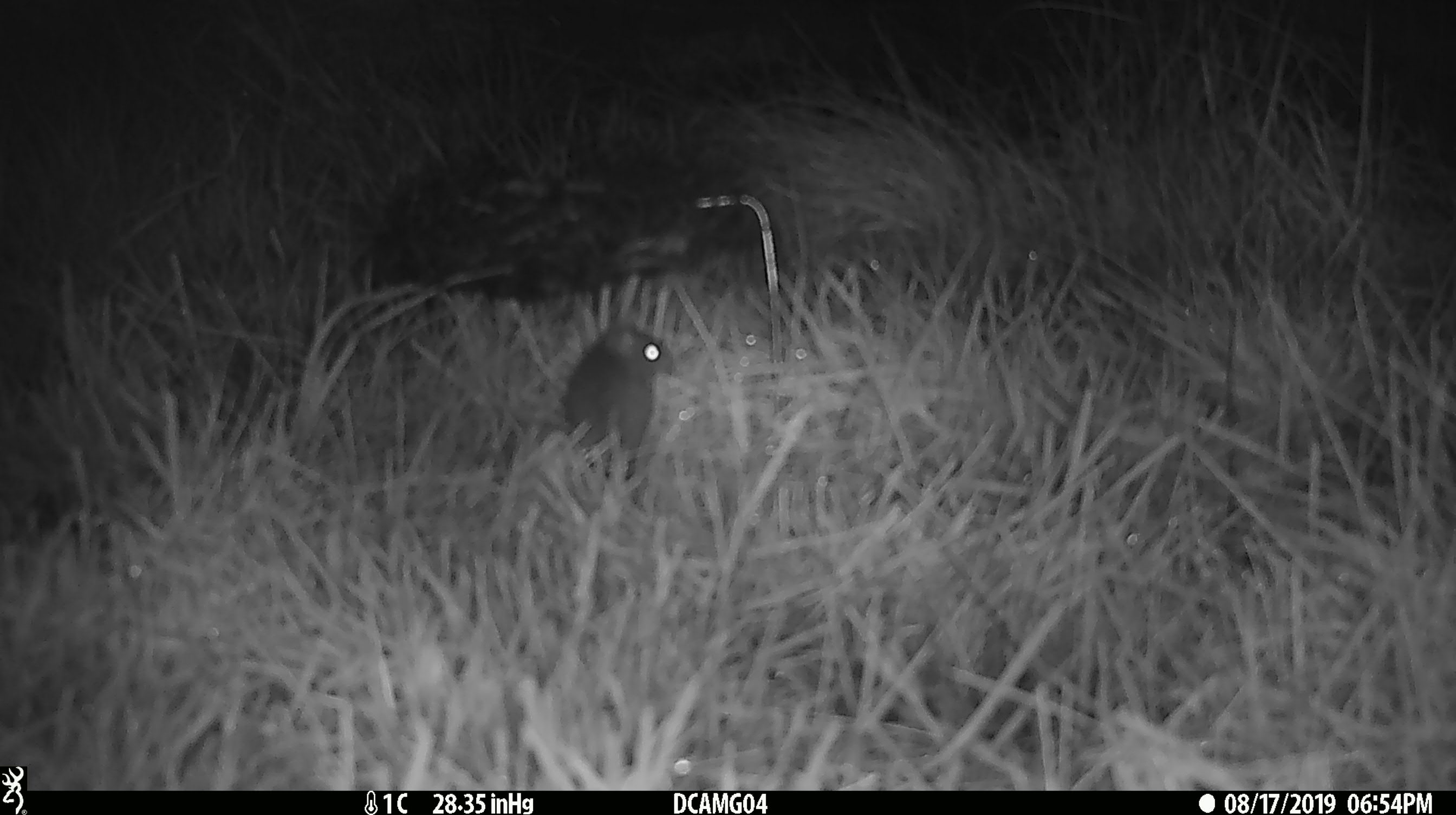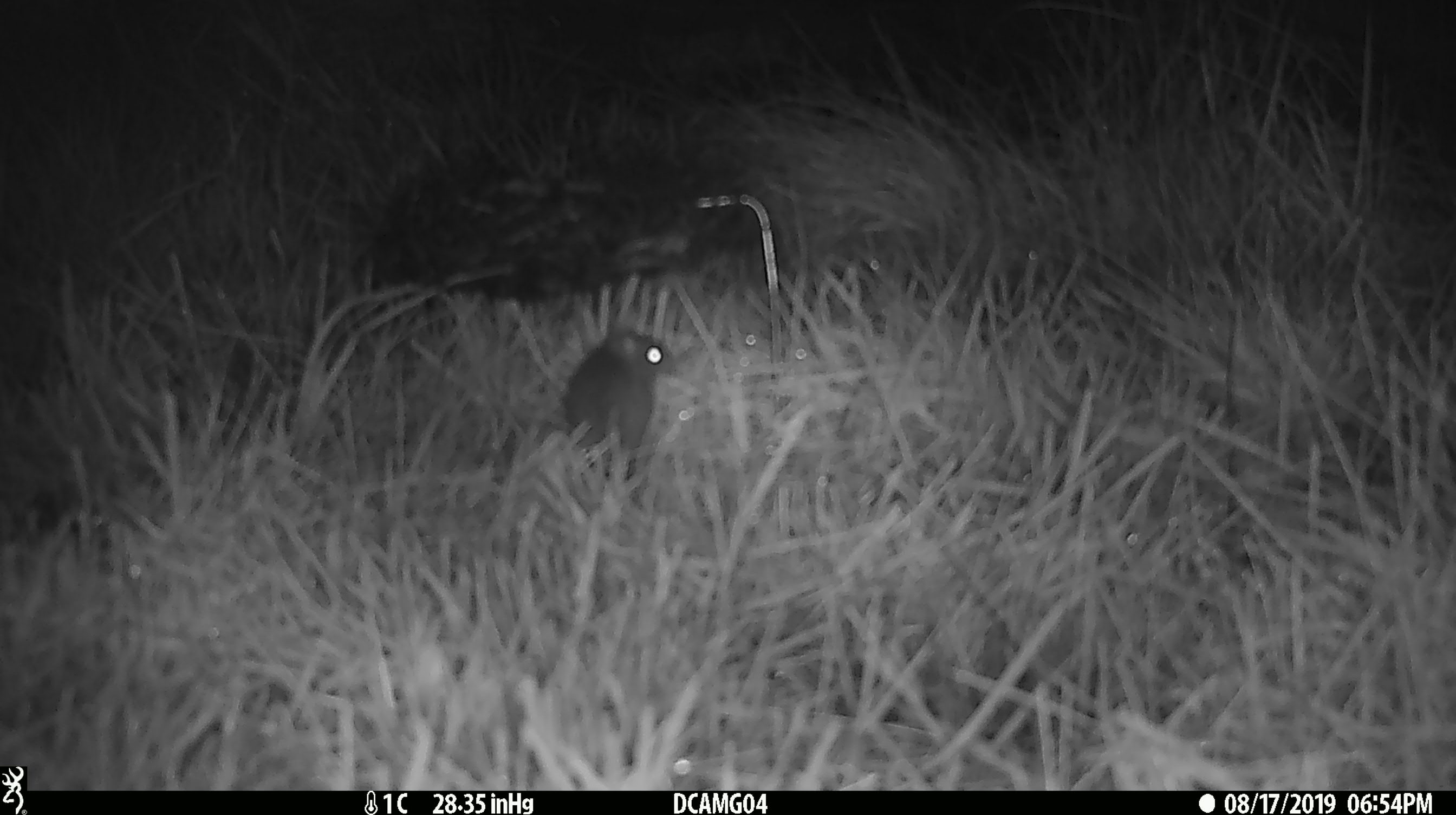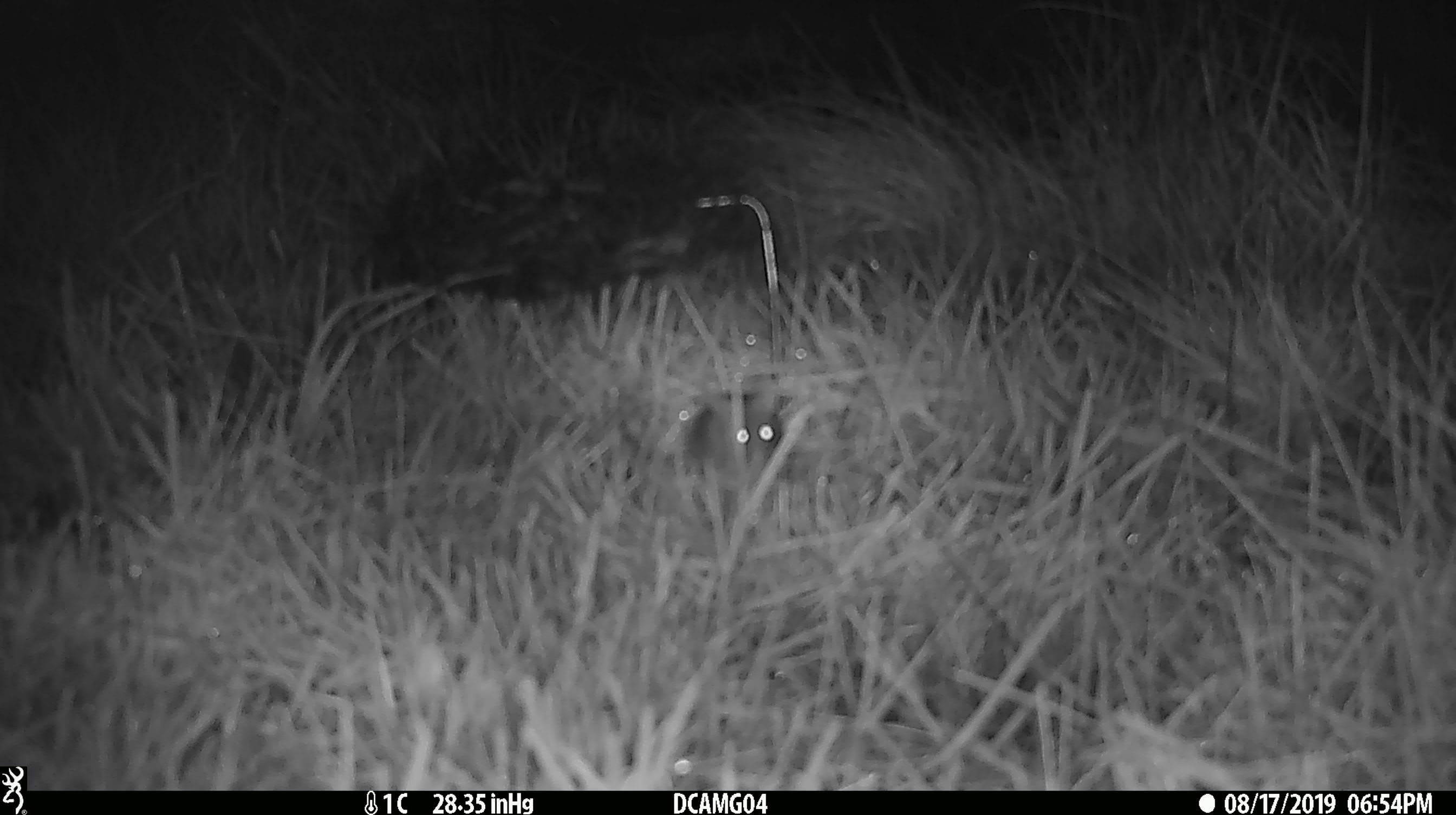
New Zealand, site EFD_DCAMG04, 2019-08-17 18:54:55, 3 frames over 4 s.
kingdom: Animalia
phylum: Chordata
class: Mammalia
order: Rodentia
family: Muridae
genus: Mus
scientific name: Mus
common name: mouse